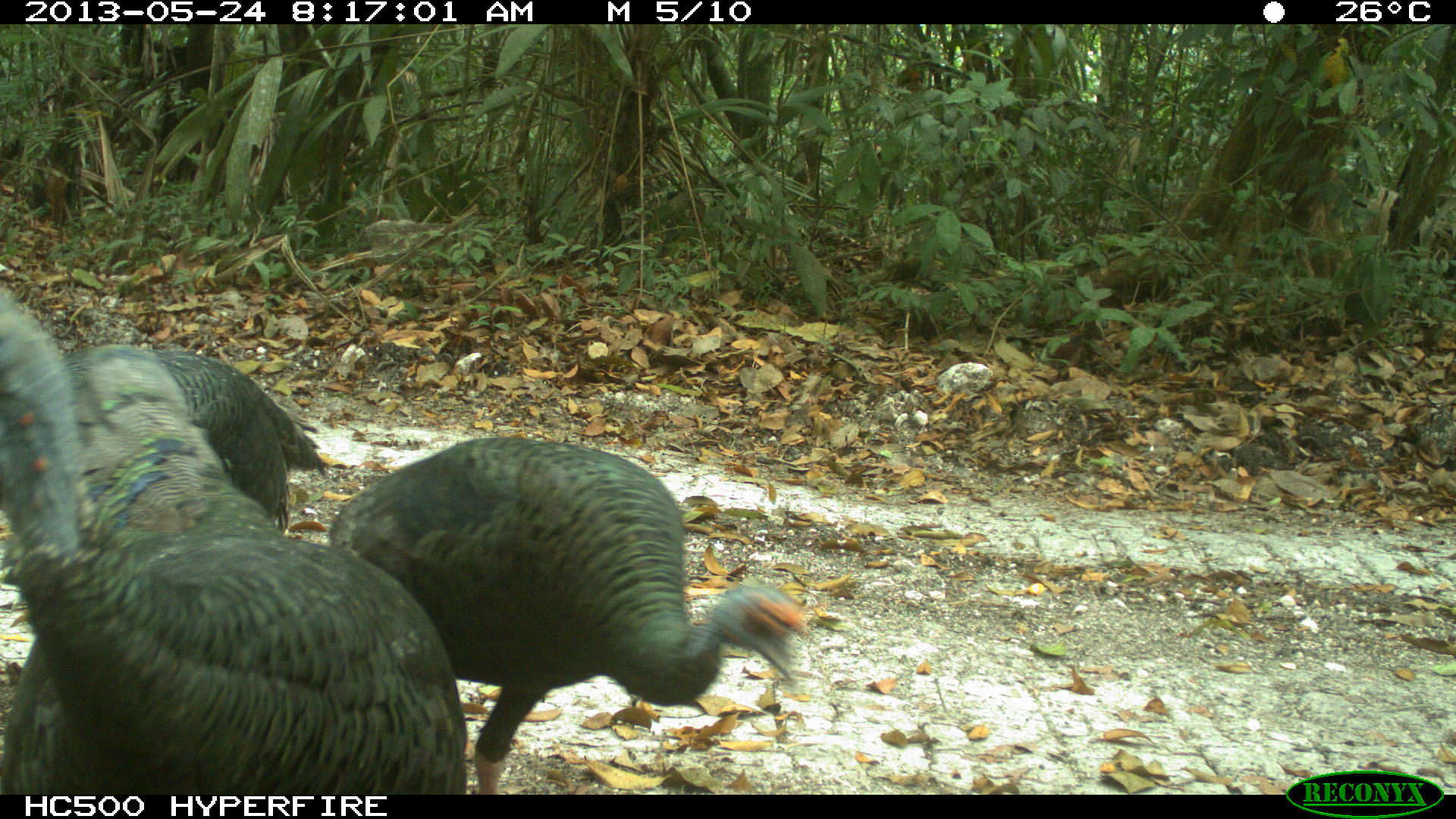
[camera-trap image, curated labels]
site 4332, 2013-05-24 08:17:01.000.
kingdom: Animalia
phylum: Chordata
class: Aves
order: Galliformes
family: Phasianidae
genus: Meleagris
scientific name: Meleagris ocellata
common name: ocellated turkey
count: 3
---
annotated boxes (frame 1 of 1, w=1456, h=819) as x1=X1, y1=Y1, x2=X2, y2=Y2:
meleagris ocellata: x1=0, y1=281, x2=464, y2=792; x1=324, y1=432, x2=806, y2=793; x1=63, y1=342, x2=328, y2=534